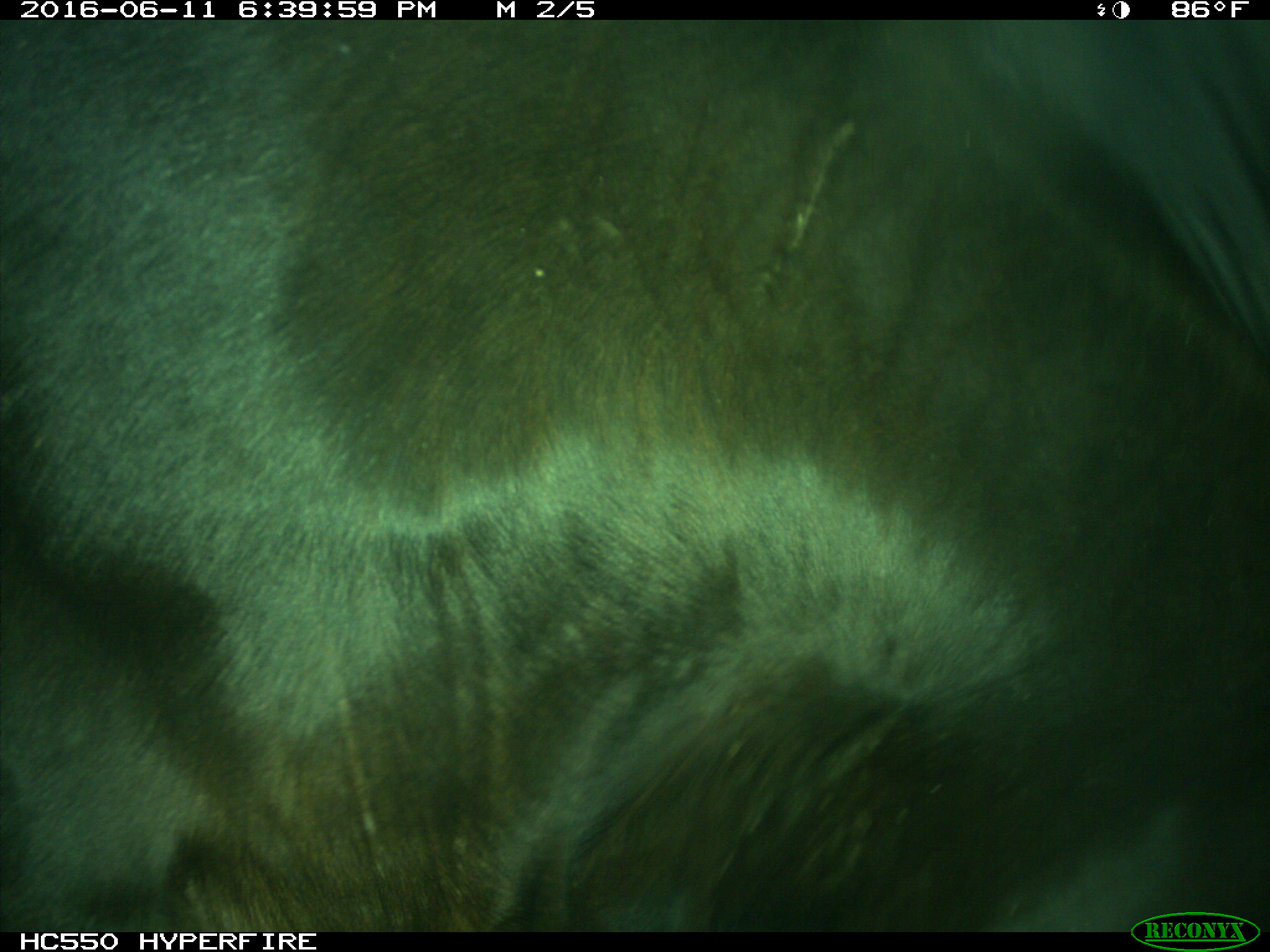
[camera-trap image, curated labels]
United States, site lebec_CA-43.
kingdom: Animalia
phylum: Chordata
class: Mammalia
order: Artiodactyla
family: Bovidae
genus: Bos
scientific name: Bos taurus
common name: domestic cow